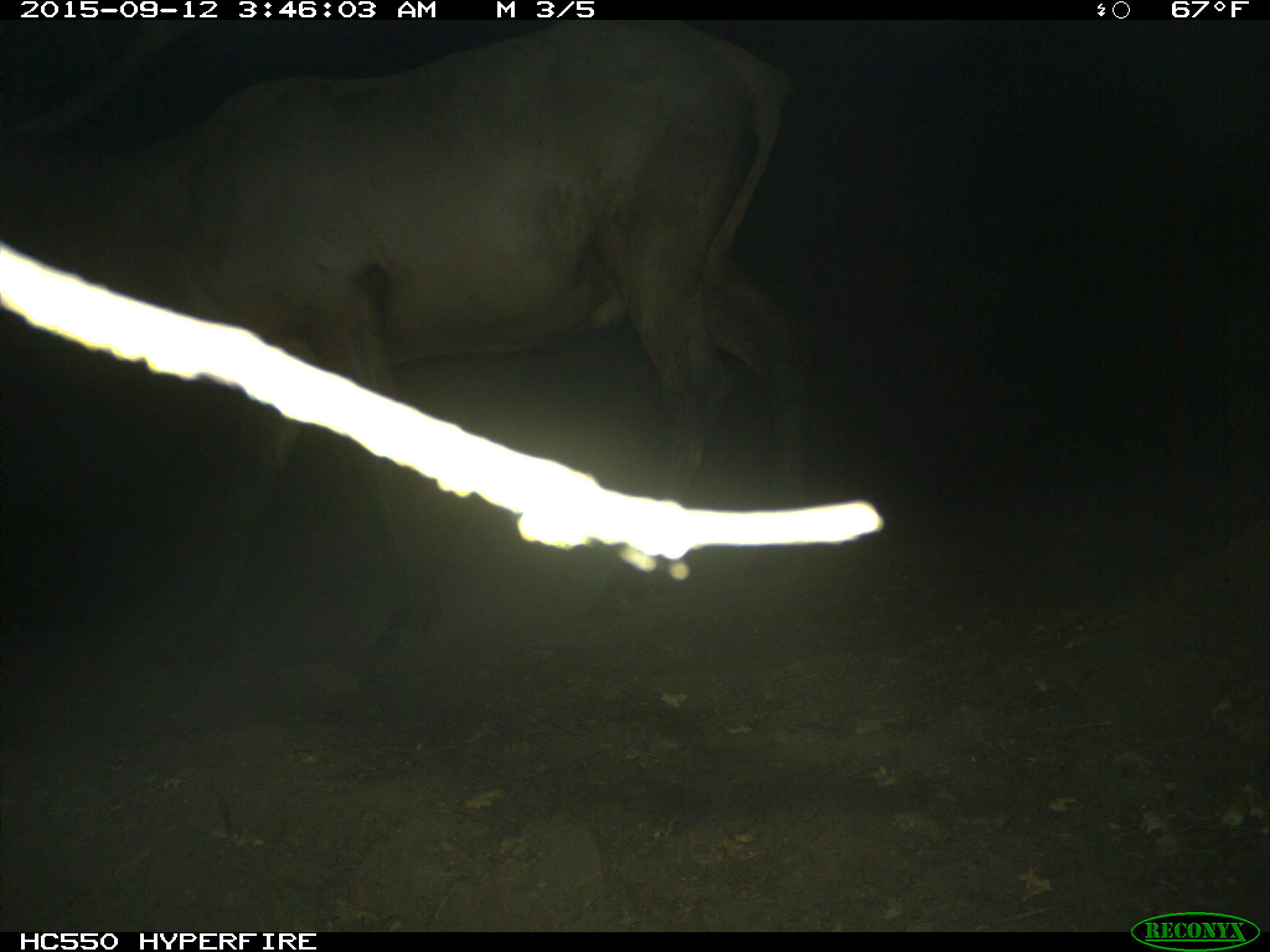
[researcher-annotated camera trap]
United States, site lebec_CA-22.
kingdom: Animalia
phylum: Chordata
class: Mammalia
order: Artiodactyla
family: Cervidae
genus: Cervus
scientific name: Cervus canadensis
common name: elk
Cervus canadensis (elk).